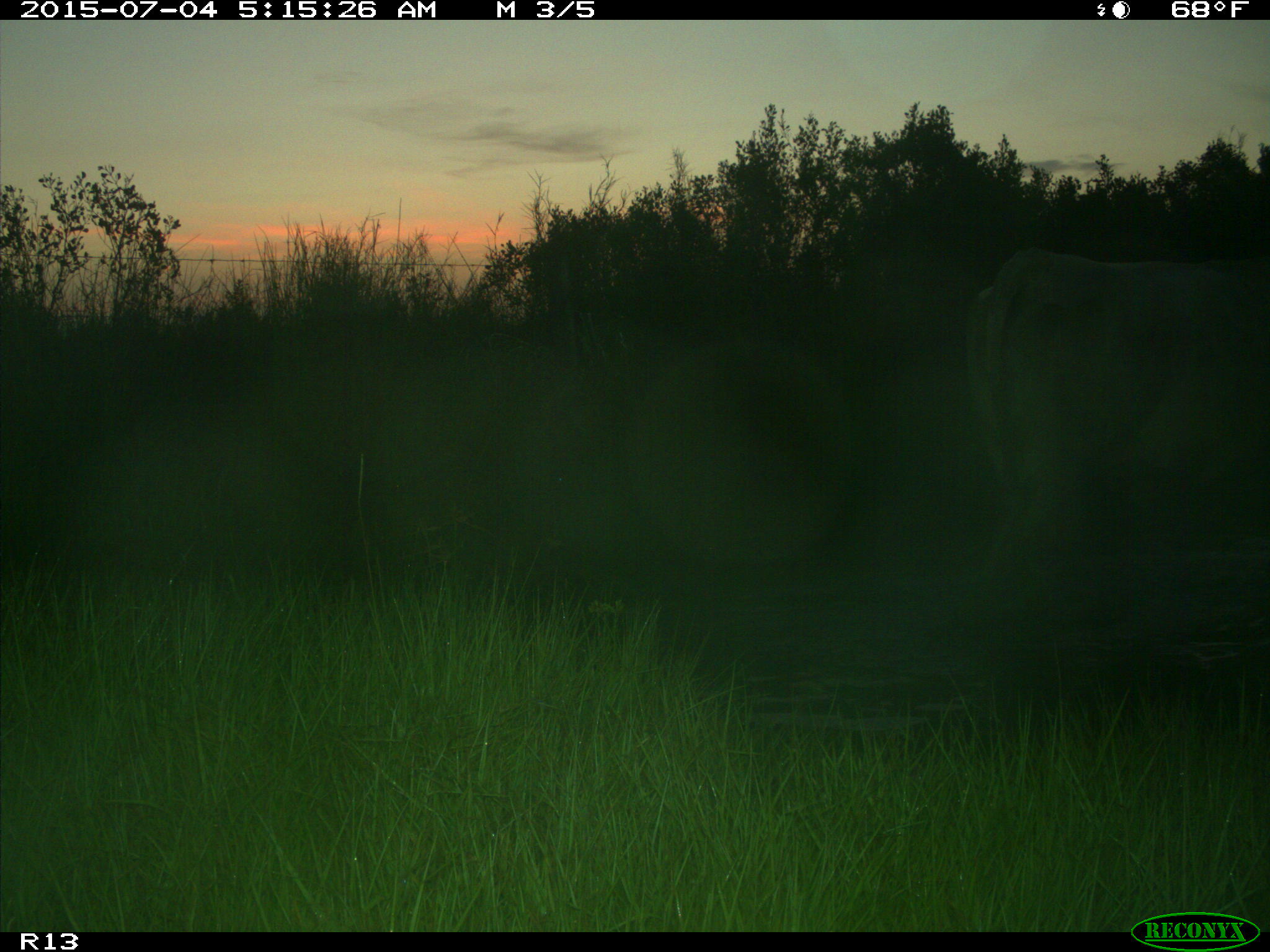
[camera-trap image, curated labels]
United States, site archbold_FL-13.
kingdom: Animalia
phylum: Chordata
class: Mammalia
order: Artiodactyla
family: Bovidae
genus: Bos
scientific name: Bos taurus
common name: domestic cow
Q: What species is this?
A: Bos taurus (domestic cow).